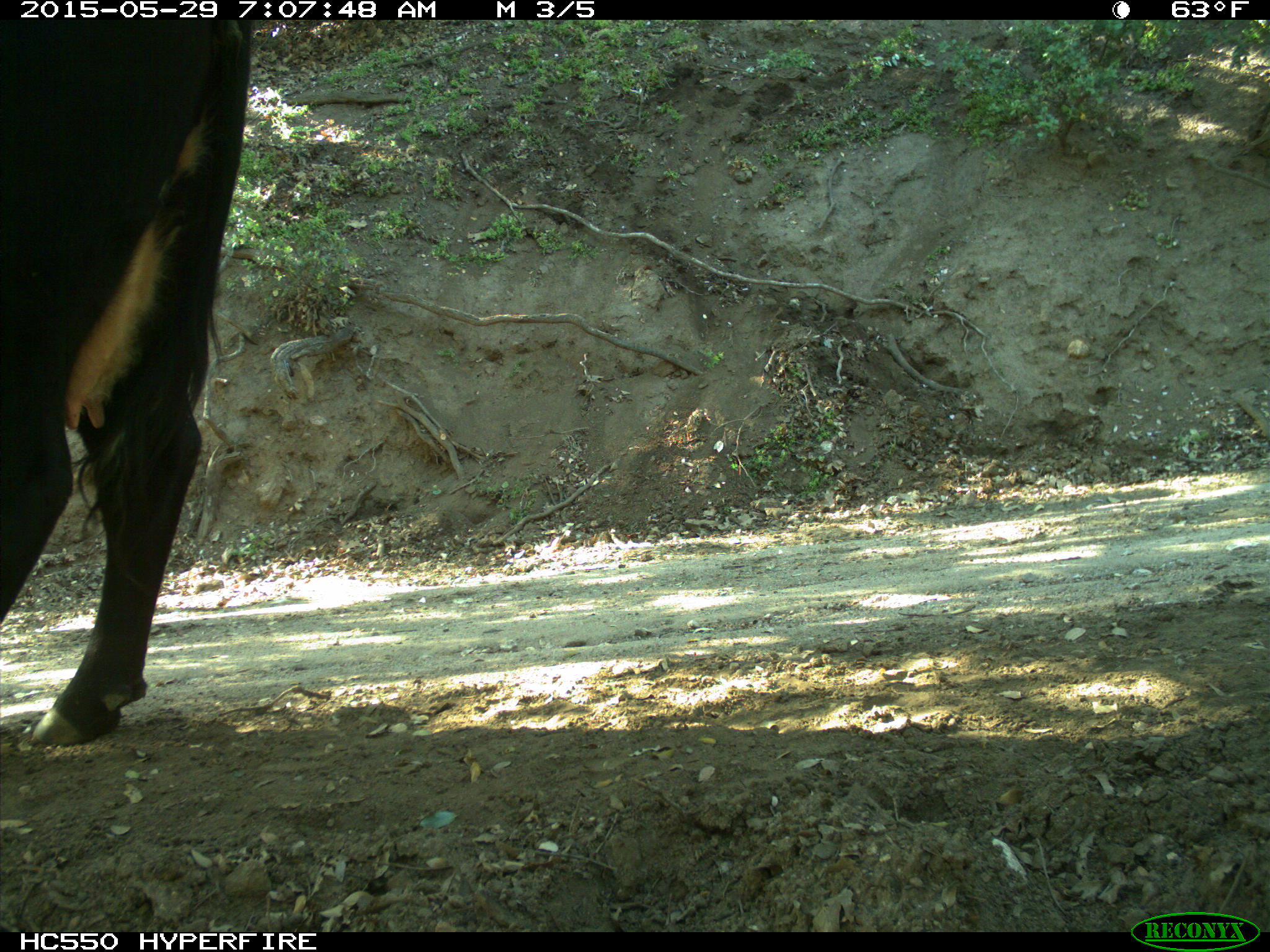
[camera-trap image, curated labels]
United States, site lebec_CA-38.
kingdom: Animalia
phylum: Chordata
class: Mammalia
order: Artiodactyla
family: Bovidae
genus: Bos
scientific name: Bos taurus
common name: domestic cow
Bos taurus (domestic cow).